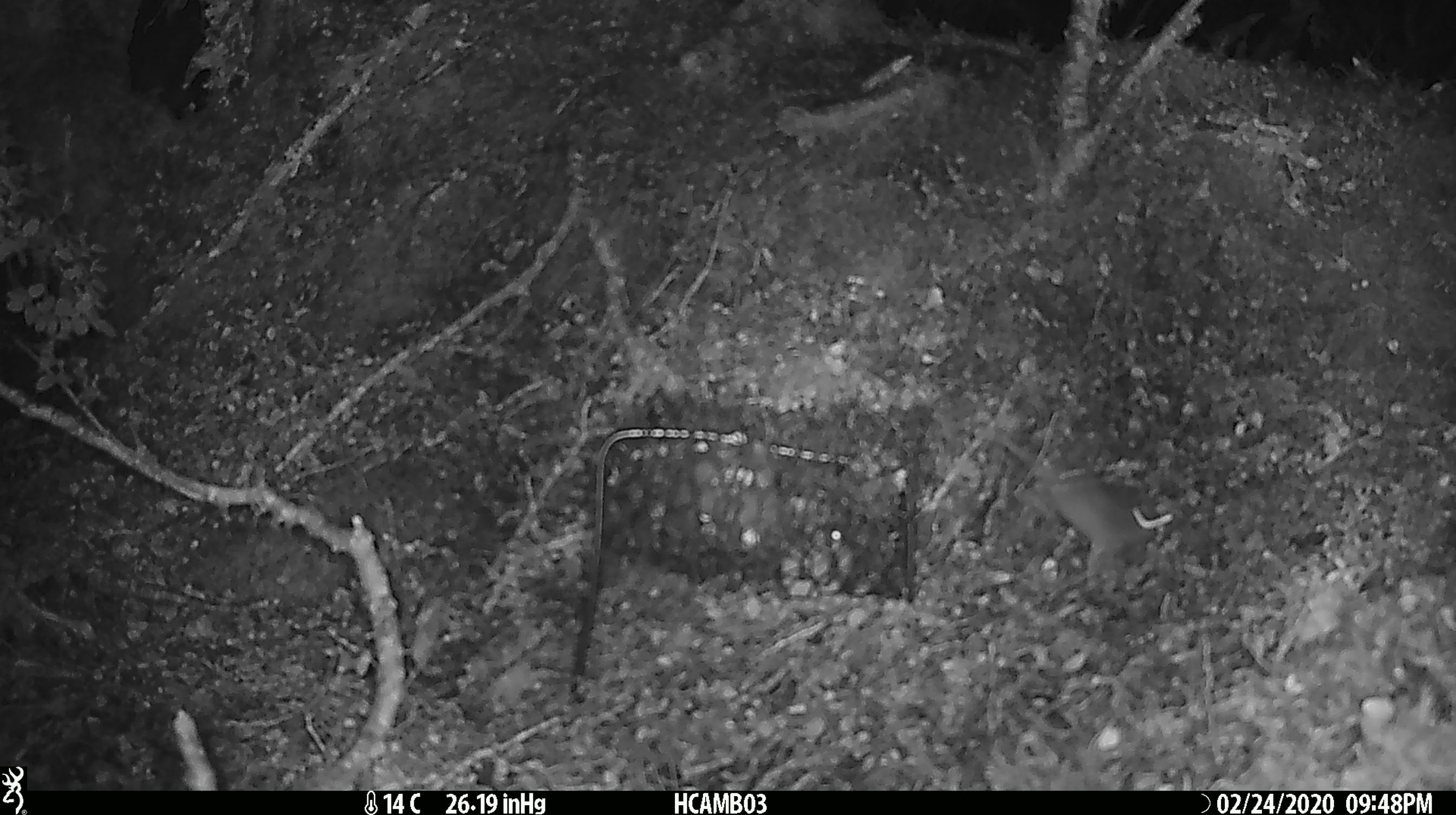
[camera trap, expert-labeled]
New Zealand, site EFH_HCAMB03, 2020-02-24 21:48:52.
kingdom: Animalia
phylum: Chordata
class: Mammalia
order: Rodentia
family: Muridae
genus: Mus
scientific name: Mus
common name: mouse